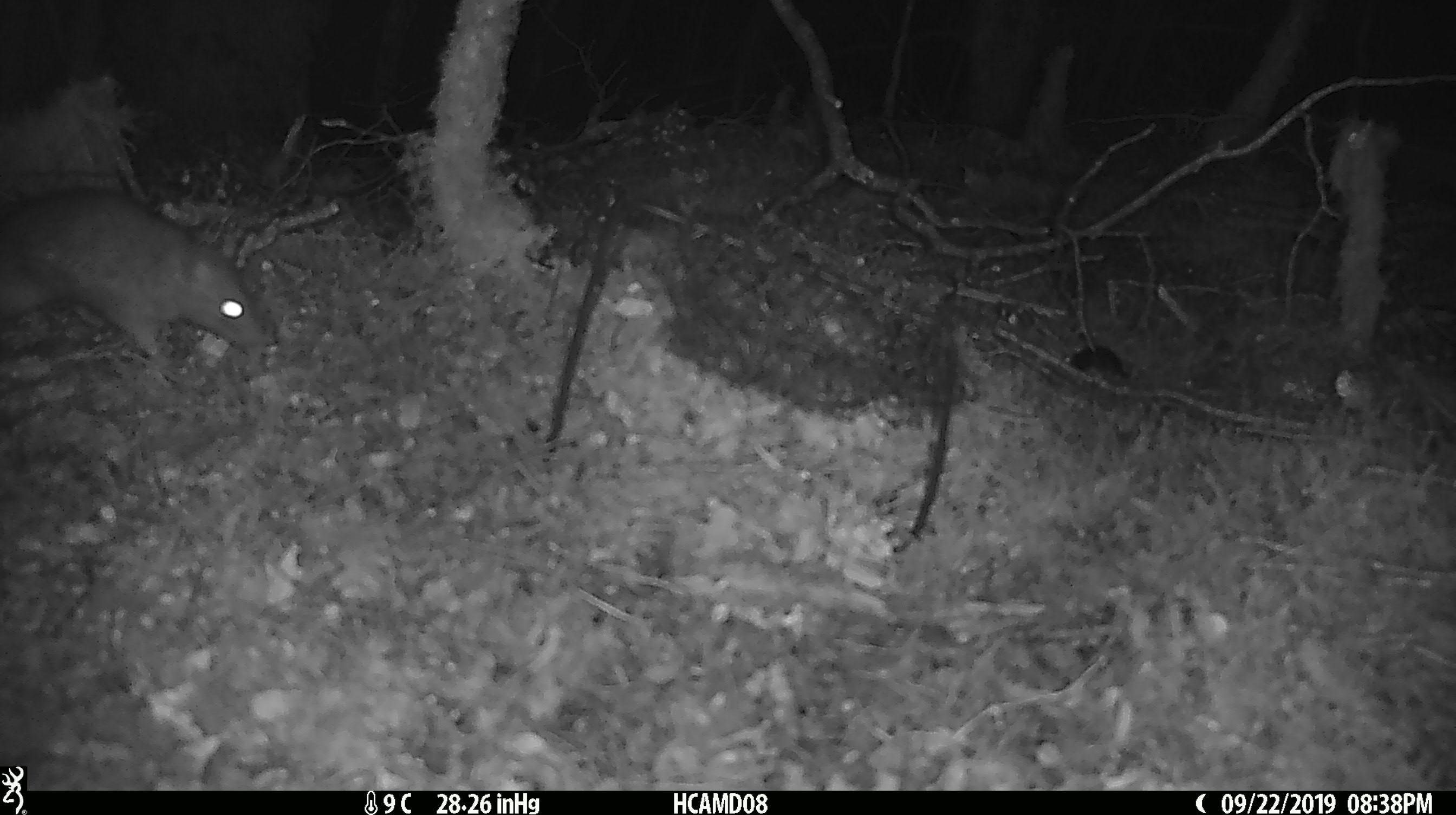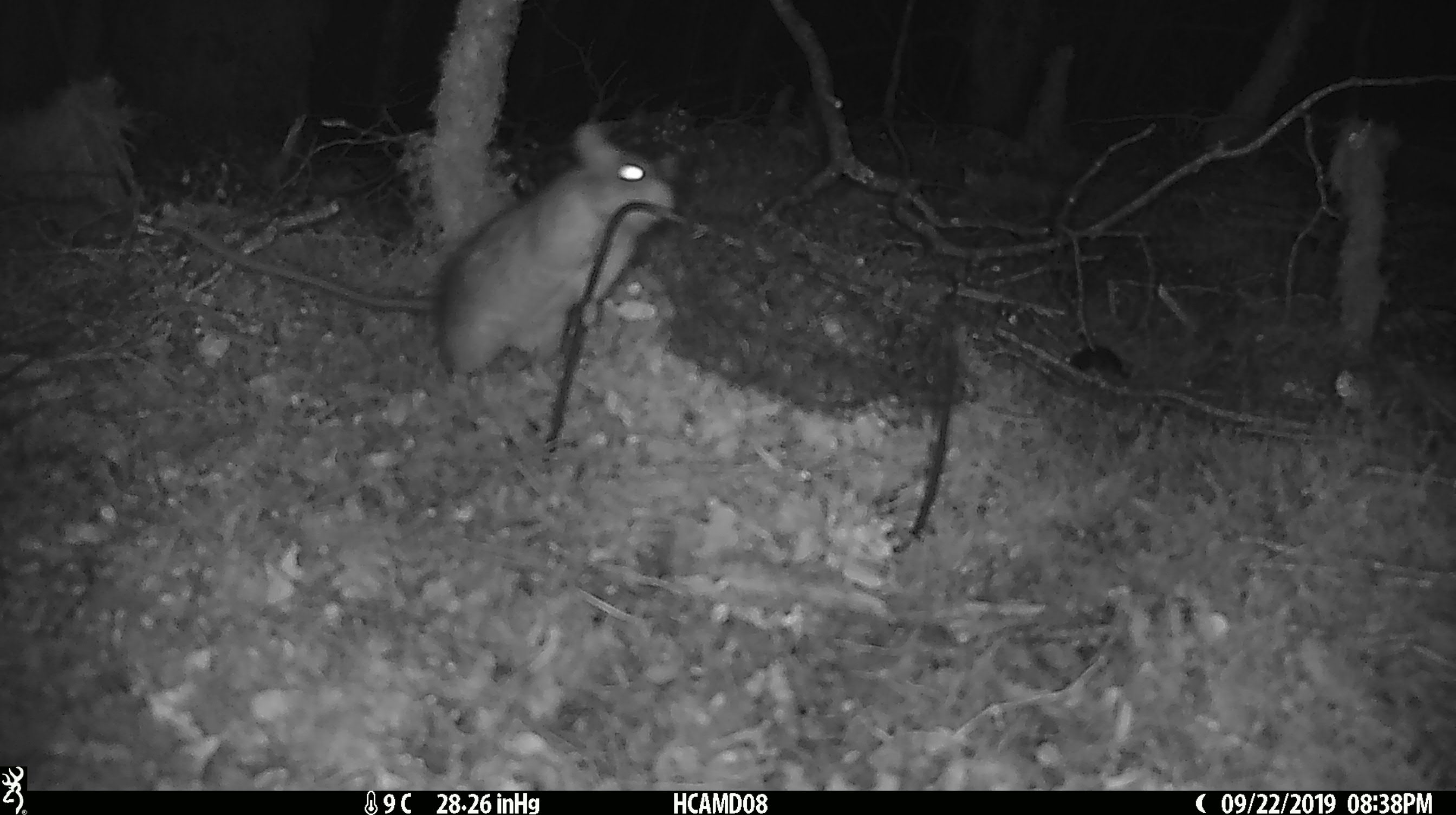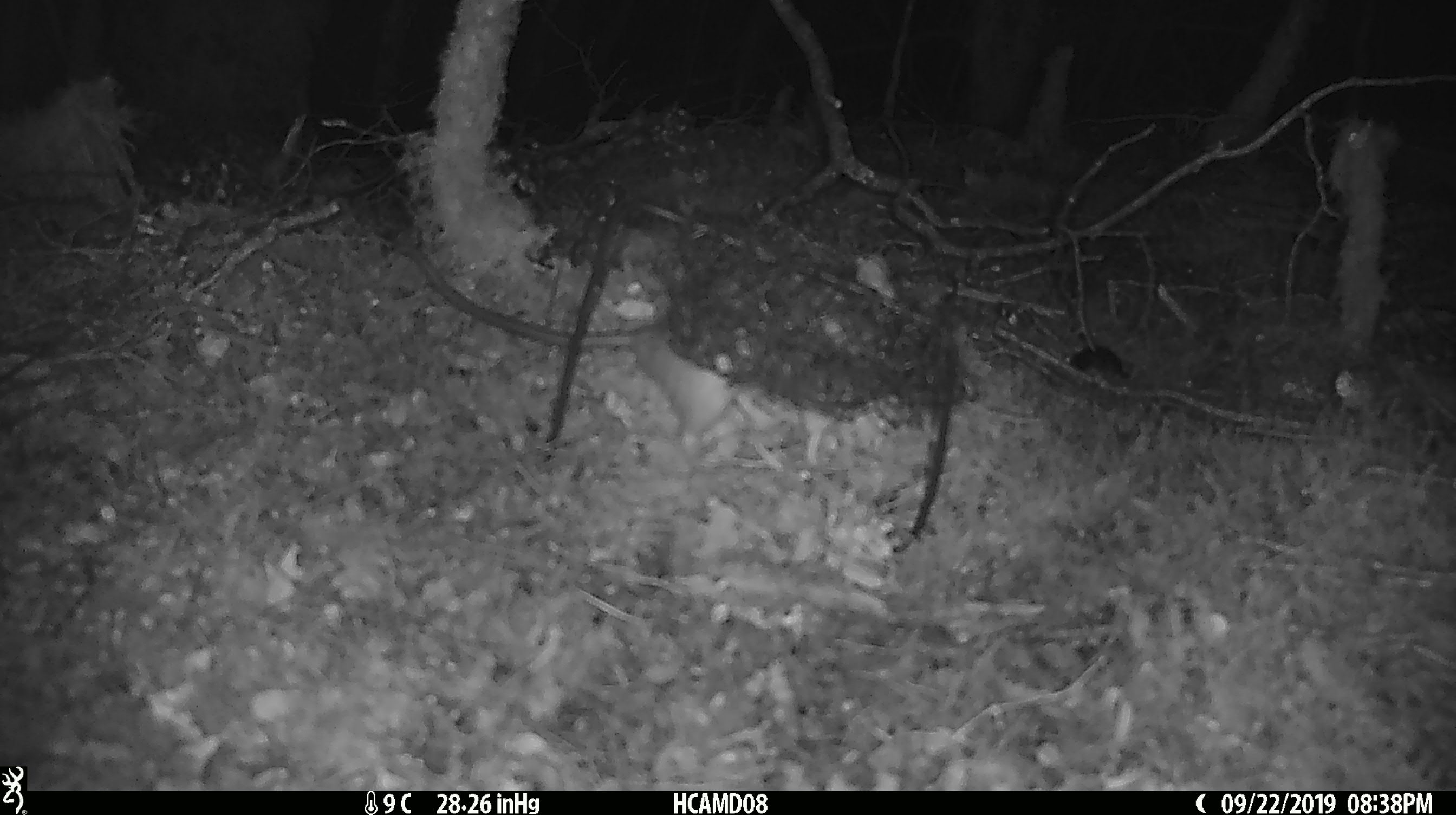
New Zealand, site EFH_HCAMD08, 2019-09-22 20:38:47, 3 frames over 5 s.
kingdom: Animalia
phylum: Chordata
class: Mammalia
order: Rodentia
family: Muridae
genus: Rattus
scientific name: Rattus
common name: rat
Rat (Rattus).